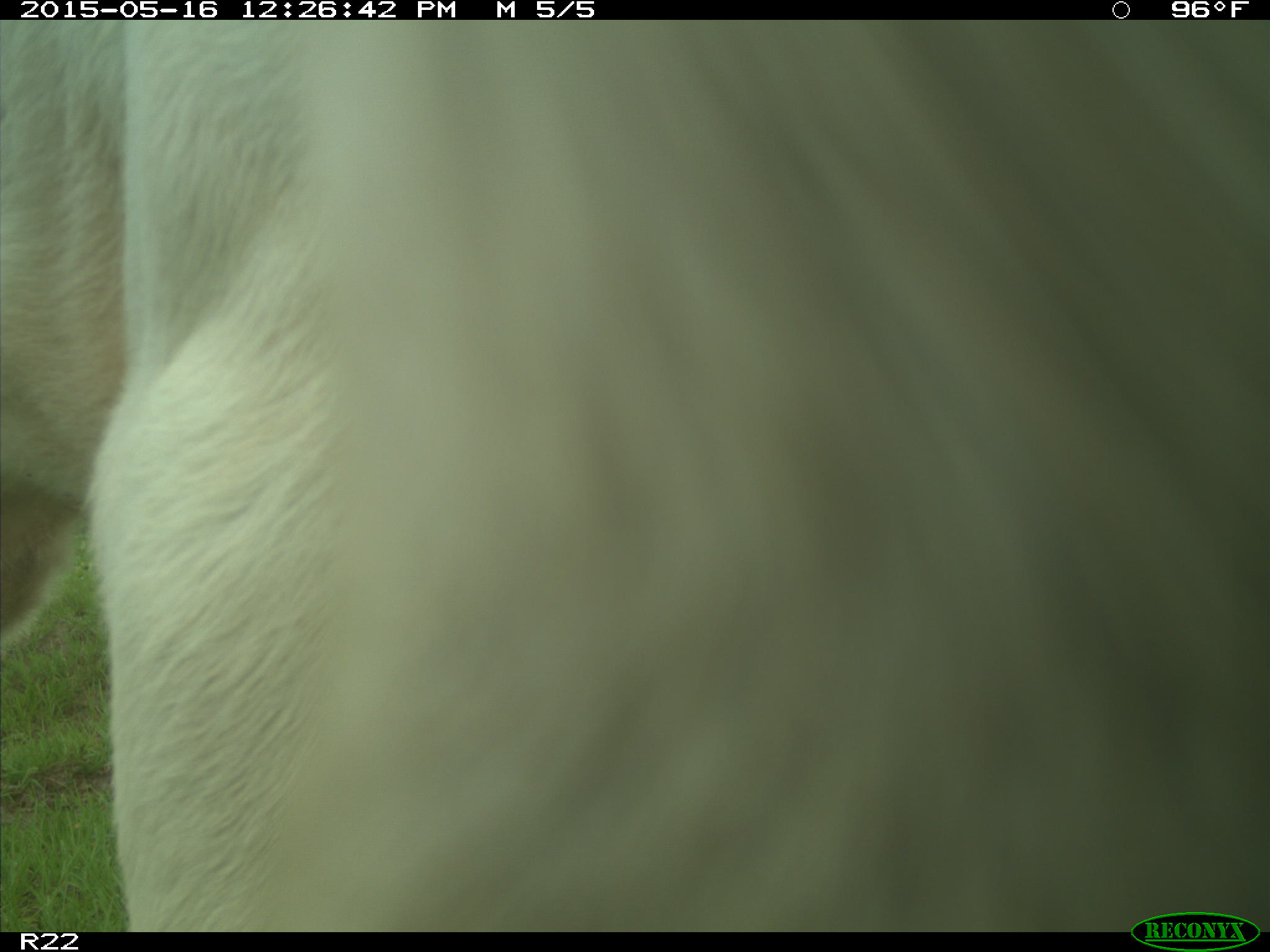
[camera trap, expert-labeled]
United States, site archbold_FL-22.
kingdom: Animalia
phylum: Chordata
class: Mammalia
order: Artiodactyla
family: Bovidae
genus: Bos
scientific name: Bos taurus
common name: domestic cow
Bos taurus (domestic cow).